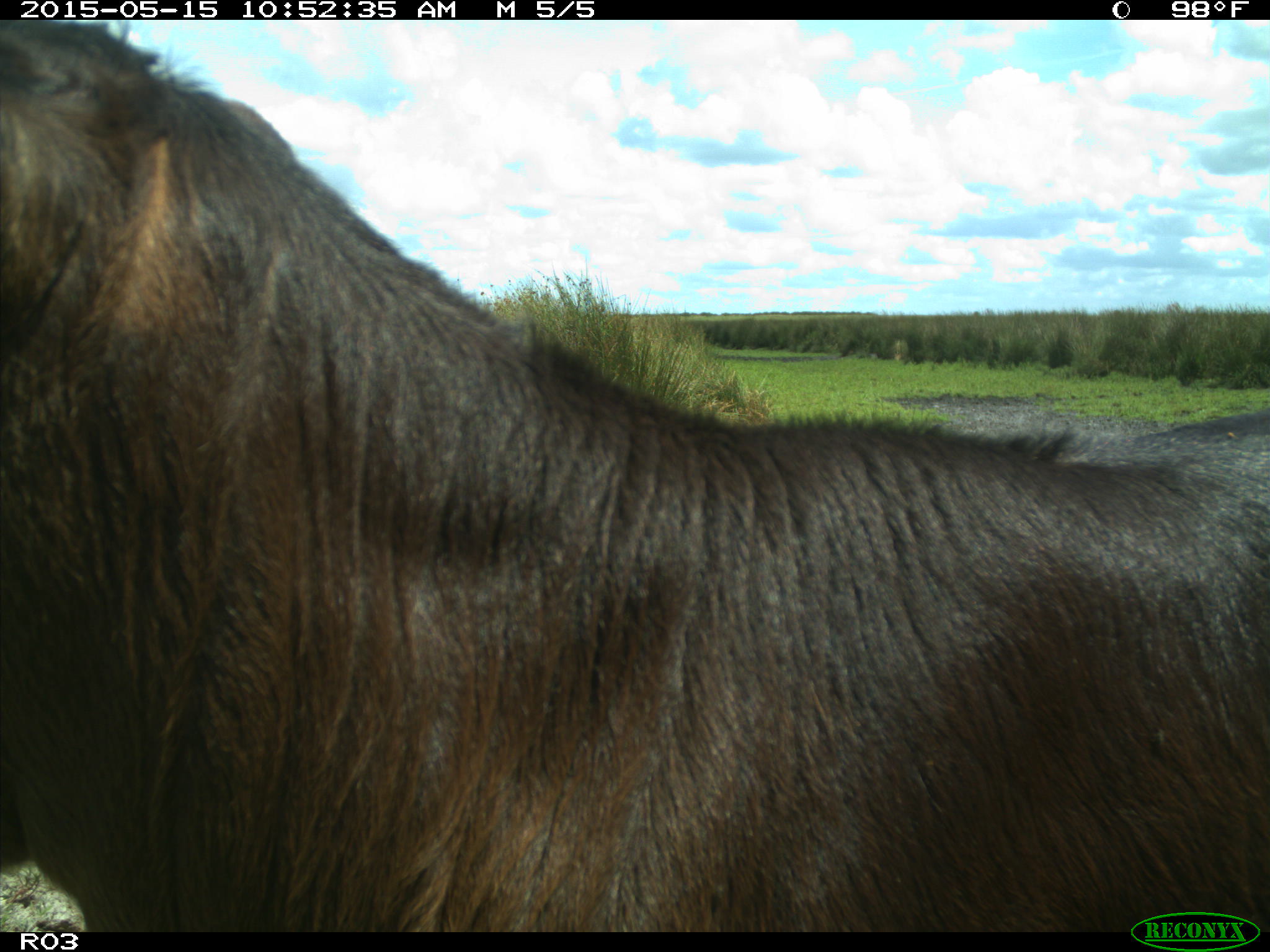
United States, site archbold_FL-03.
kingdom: Animalia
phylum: Chordata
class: Mammalia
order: Artiodactyla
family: Bovidae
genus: Bos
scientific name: Bos taurus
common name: domestic cow